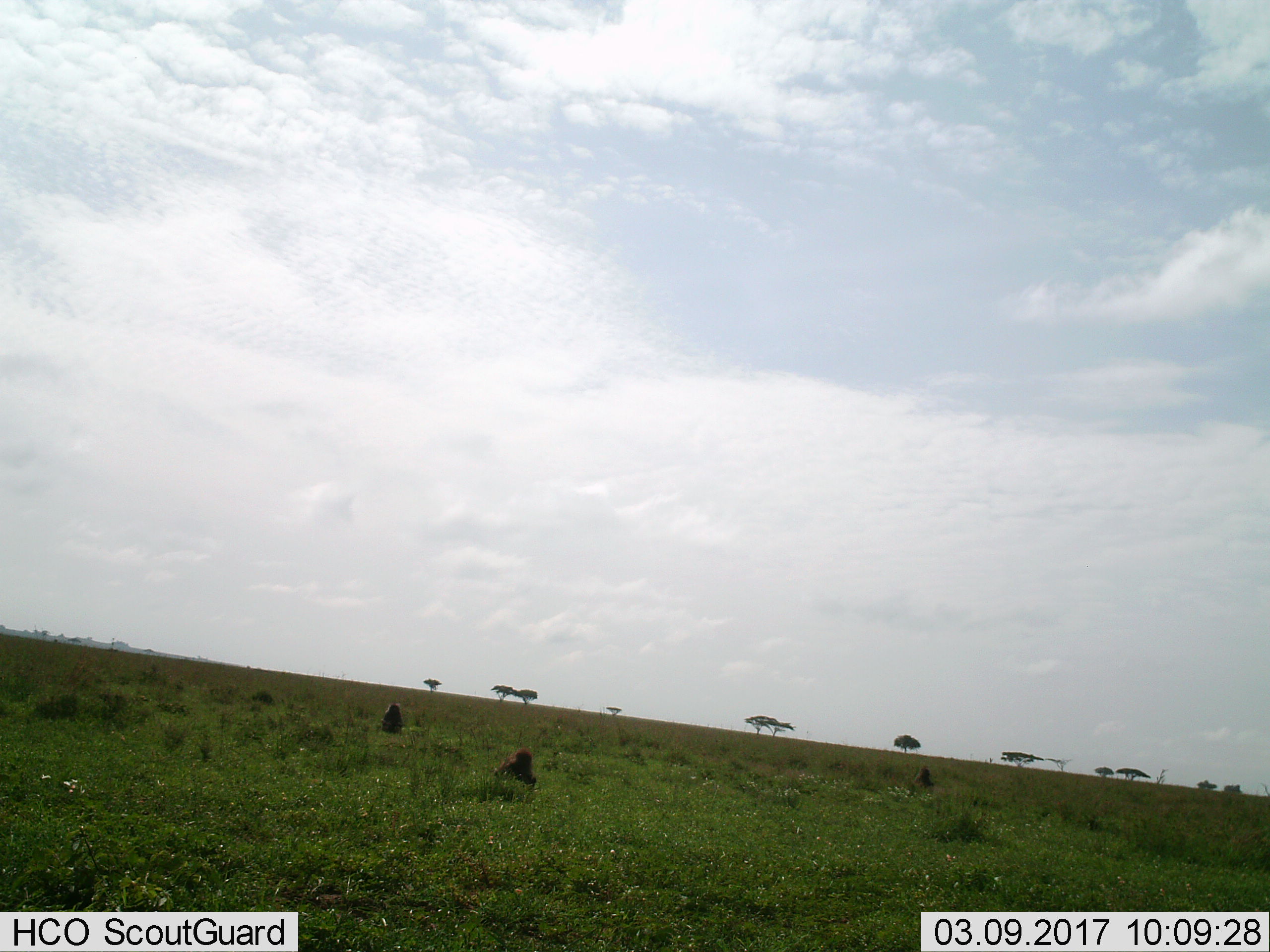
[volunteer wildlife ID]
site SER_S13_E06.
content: unidentified animal